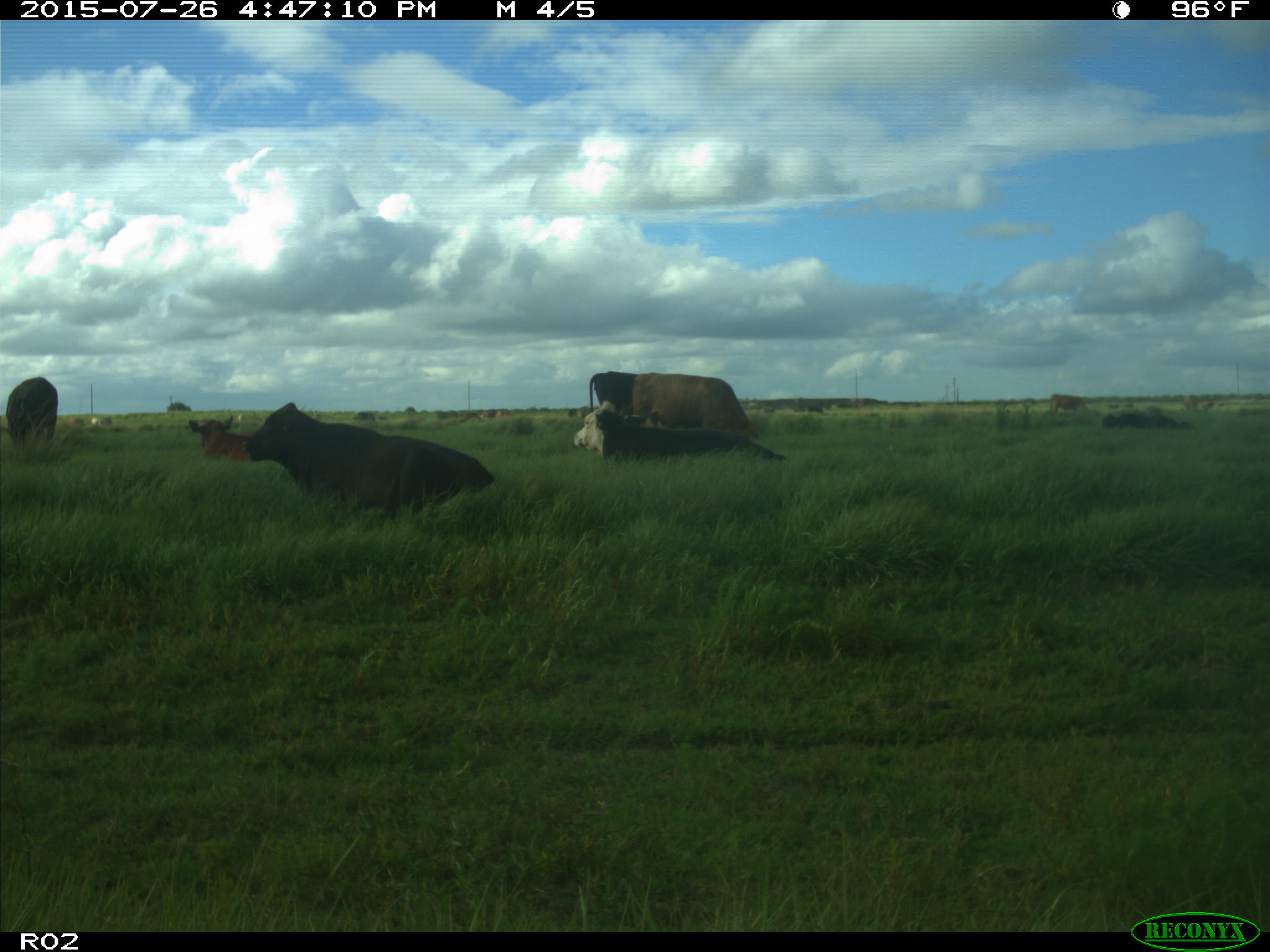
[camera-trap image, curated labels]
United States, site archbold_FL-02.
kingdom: Animalia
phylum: Chordata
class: Mammalia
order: Artiodactyla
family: Bovidae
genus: Bos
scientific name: Bos taurus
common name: domestic cow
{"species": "Bos taurus (domestic cow)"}